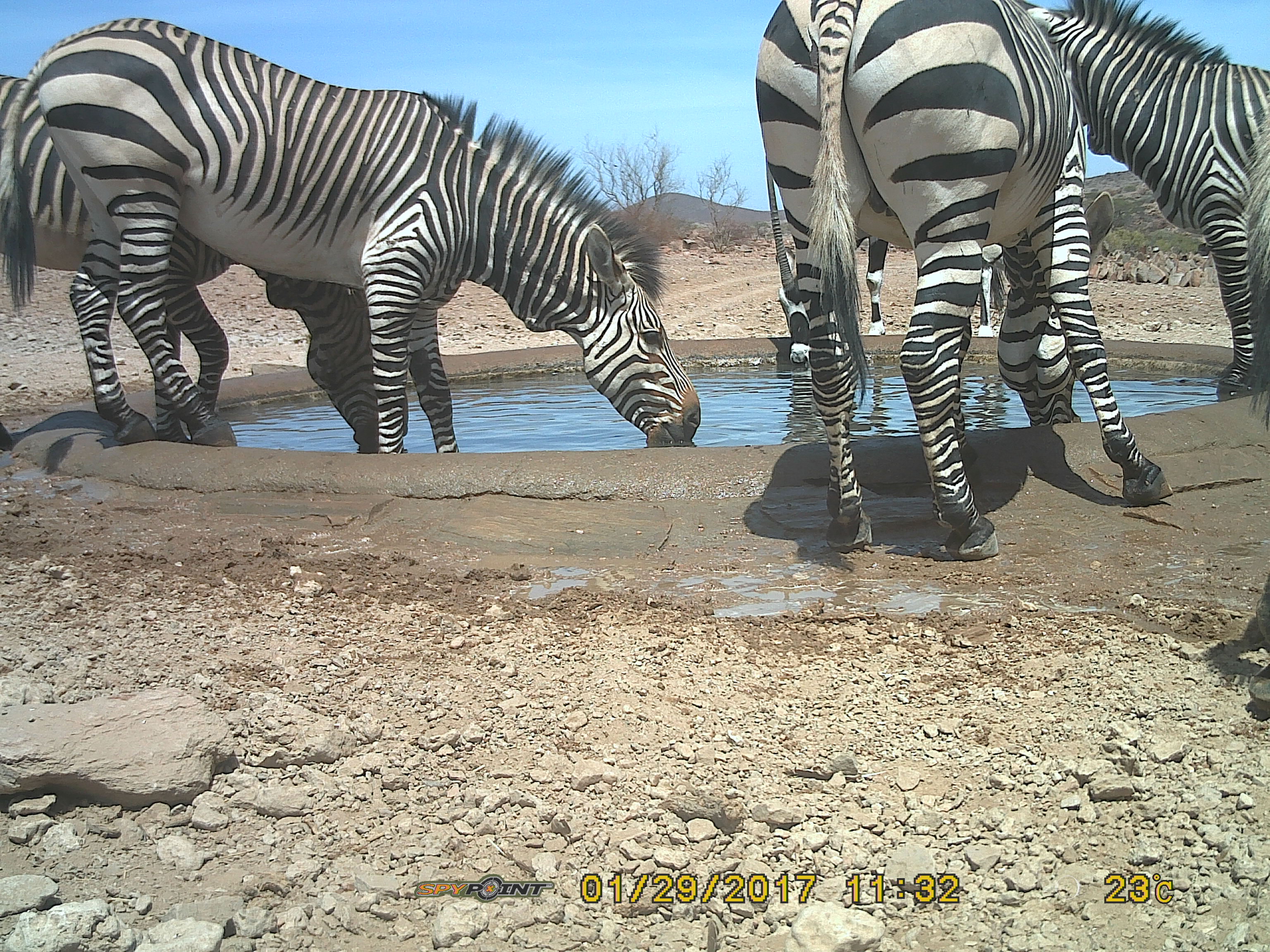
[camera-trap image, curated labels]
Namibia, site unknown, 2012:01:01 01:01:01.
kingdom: Animalia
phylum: Chordata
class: Mammalia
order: Perissodactyla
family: Equidae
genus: Equus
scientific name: Equus zebra hartmannae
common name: hartmann's mountain zebra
Equus zebra hartmannae (hartmann's mountain zebra).